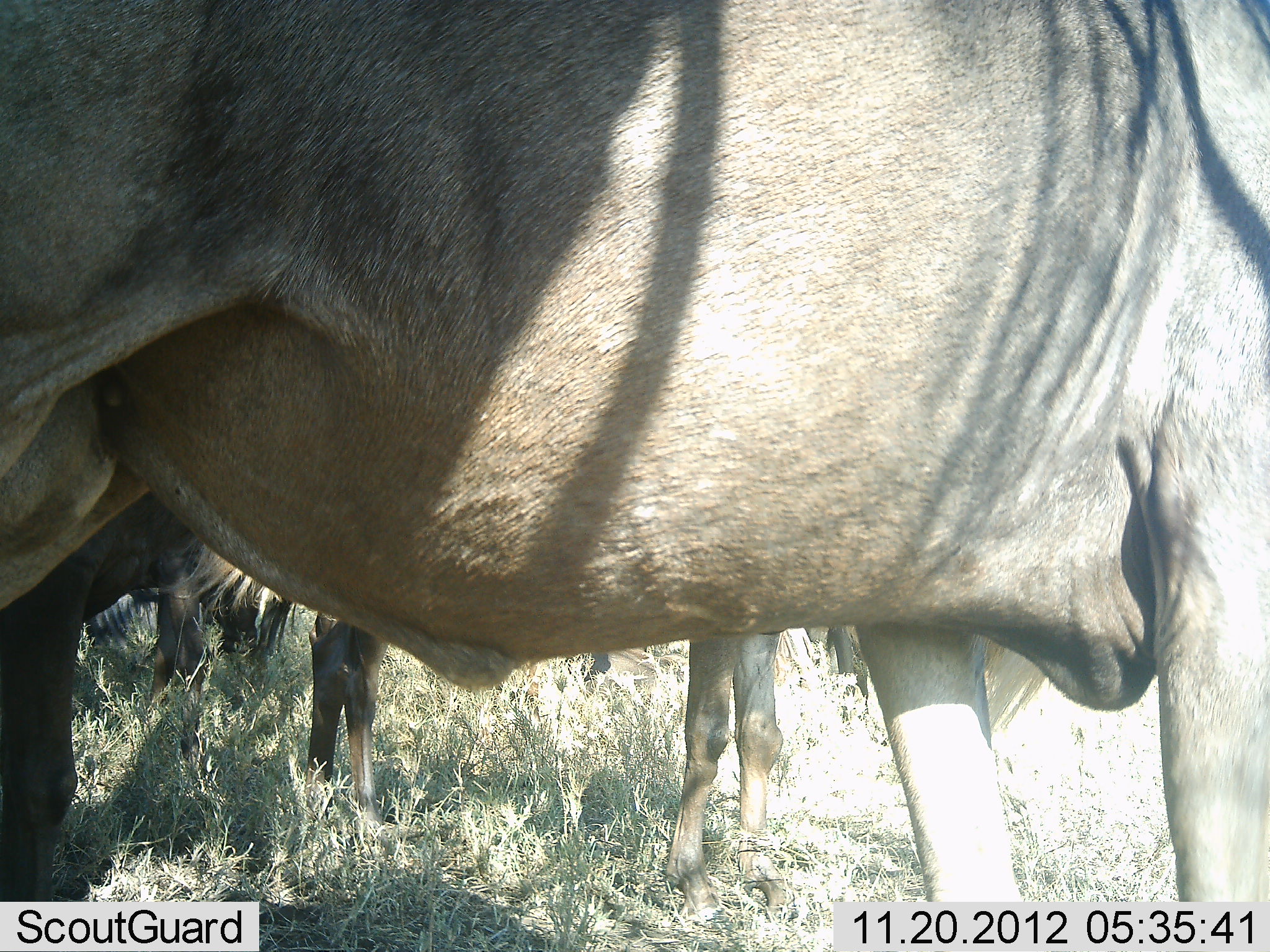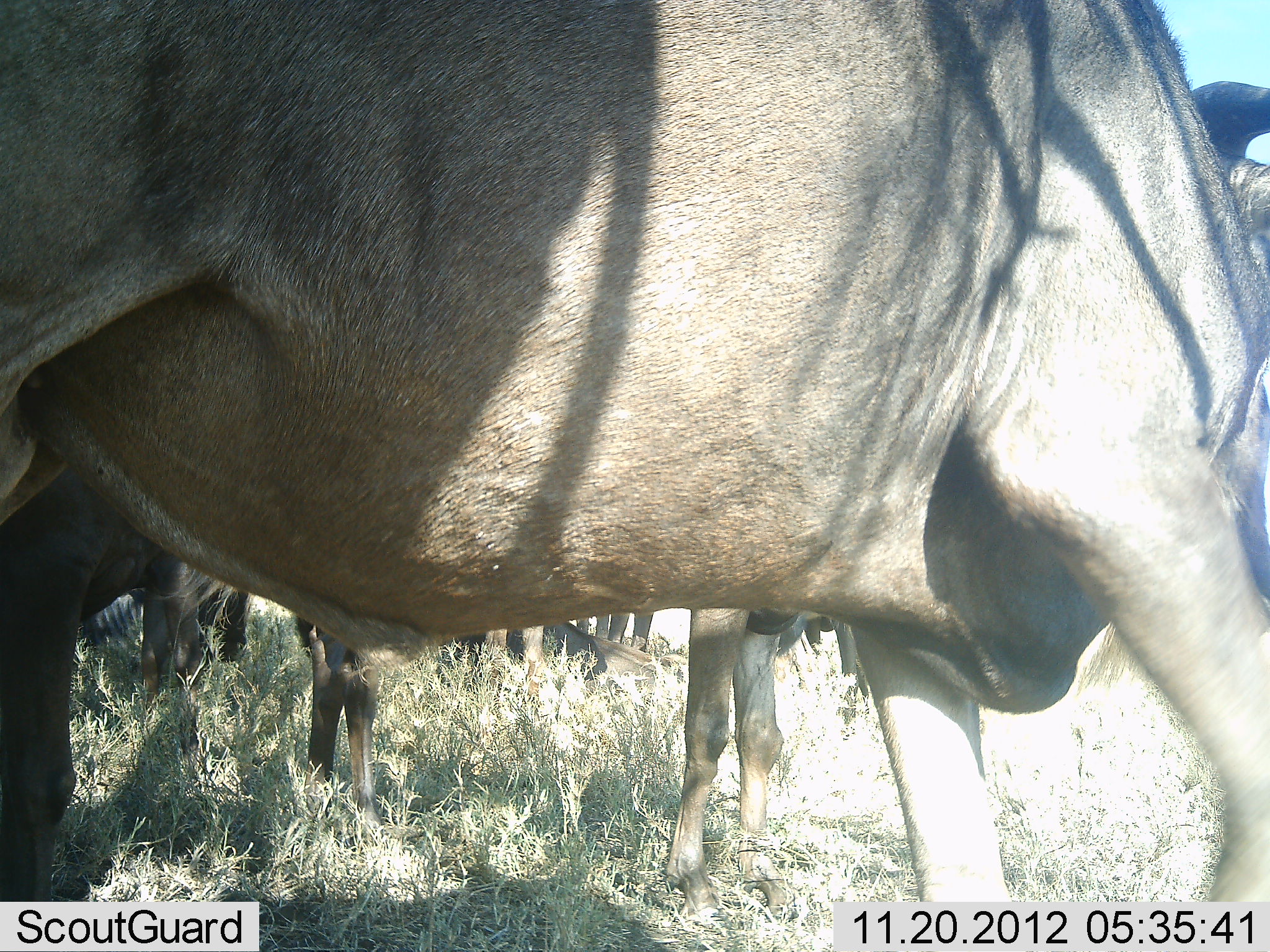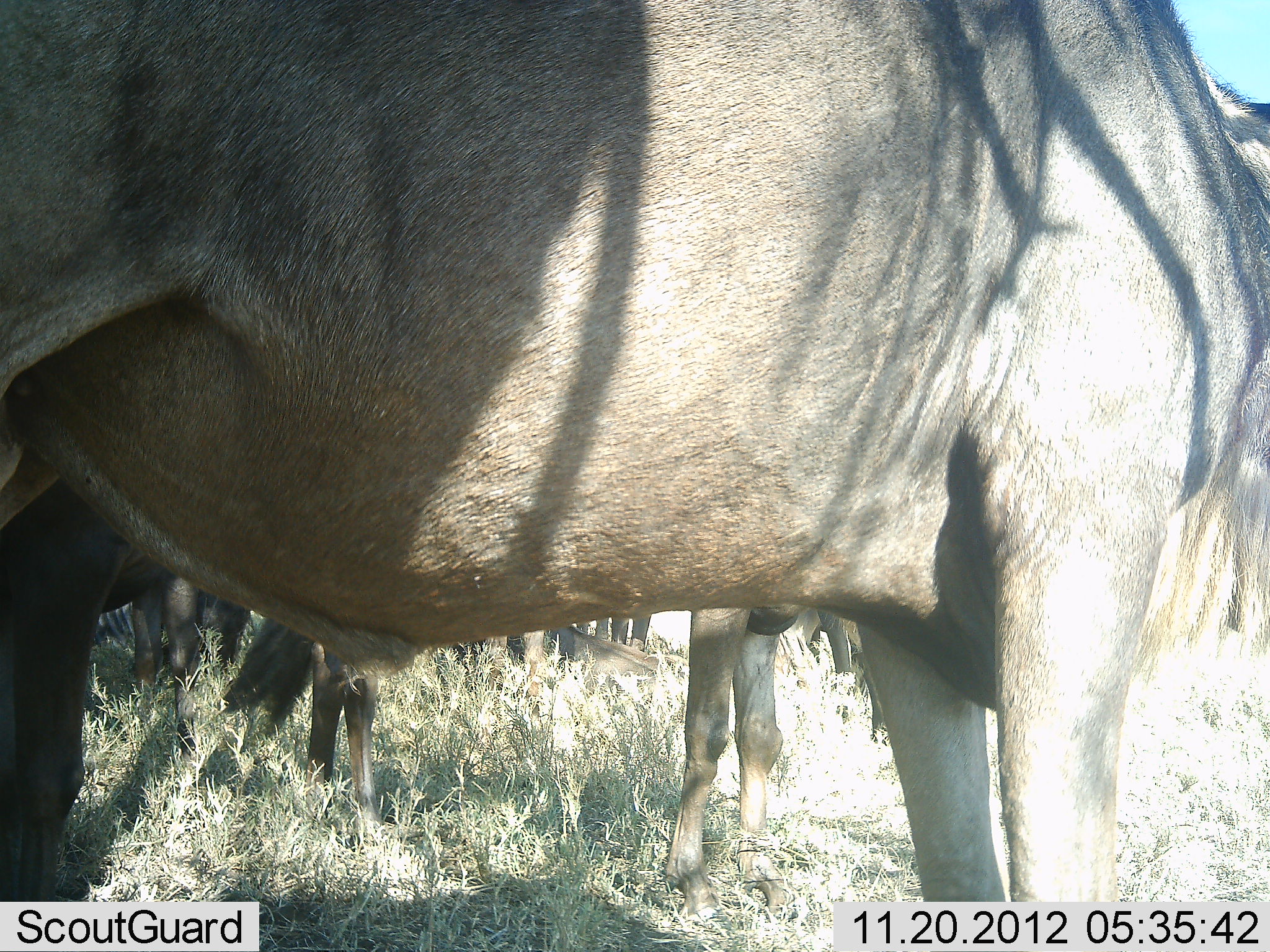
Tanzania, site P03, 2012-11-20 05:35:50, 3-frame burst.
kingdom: Animalia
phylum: Chordata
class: Mammalia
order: Artiodactyla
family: Bovidae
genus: Connochaetes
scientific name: Connochaetes taurinus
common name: blue wildebeest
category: wildebeest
Wildebeest (blue wildebeest) (Connochaetes taurinus), count 7. Behavior (volunteer vote fractions): standing 100%, resting 8%, moving 25%, interacting 8%. Young present (vote fraction): 8%. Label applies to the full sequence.